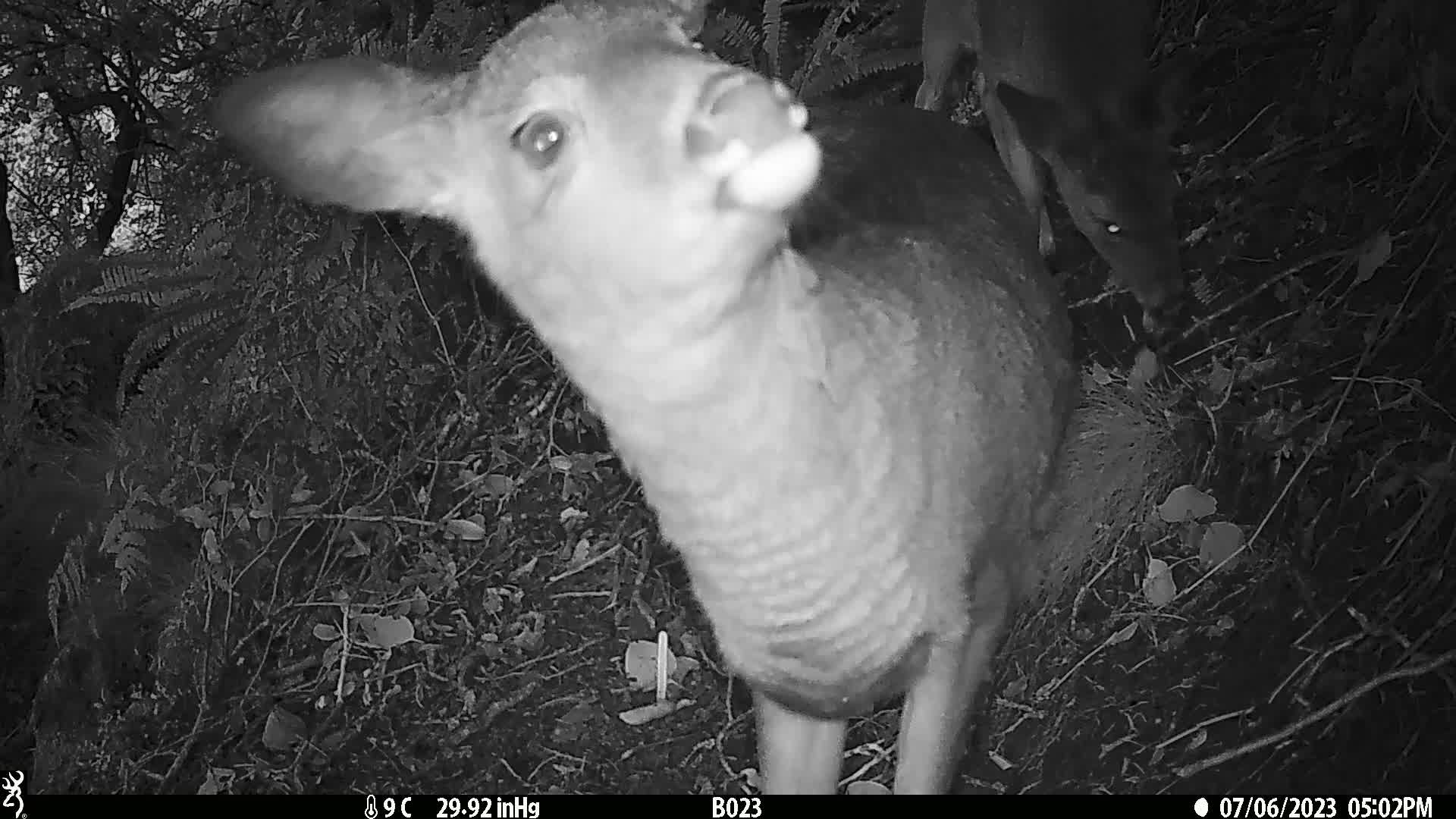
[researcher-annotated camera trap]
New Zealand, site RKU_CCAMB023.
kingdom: Animalia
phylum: Chordata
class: Mammalia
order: Artiodactyla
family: Cervidae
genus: Odocoileus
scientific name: Odocoileus virginianus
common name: white-tailed deer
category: white tailed deer